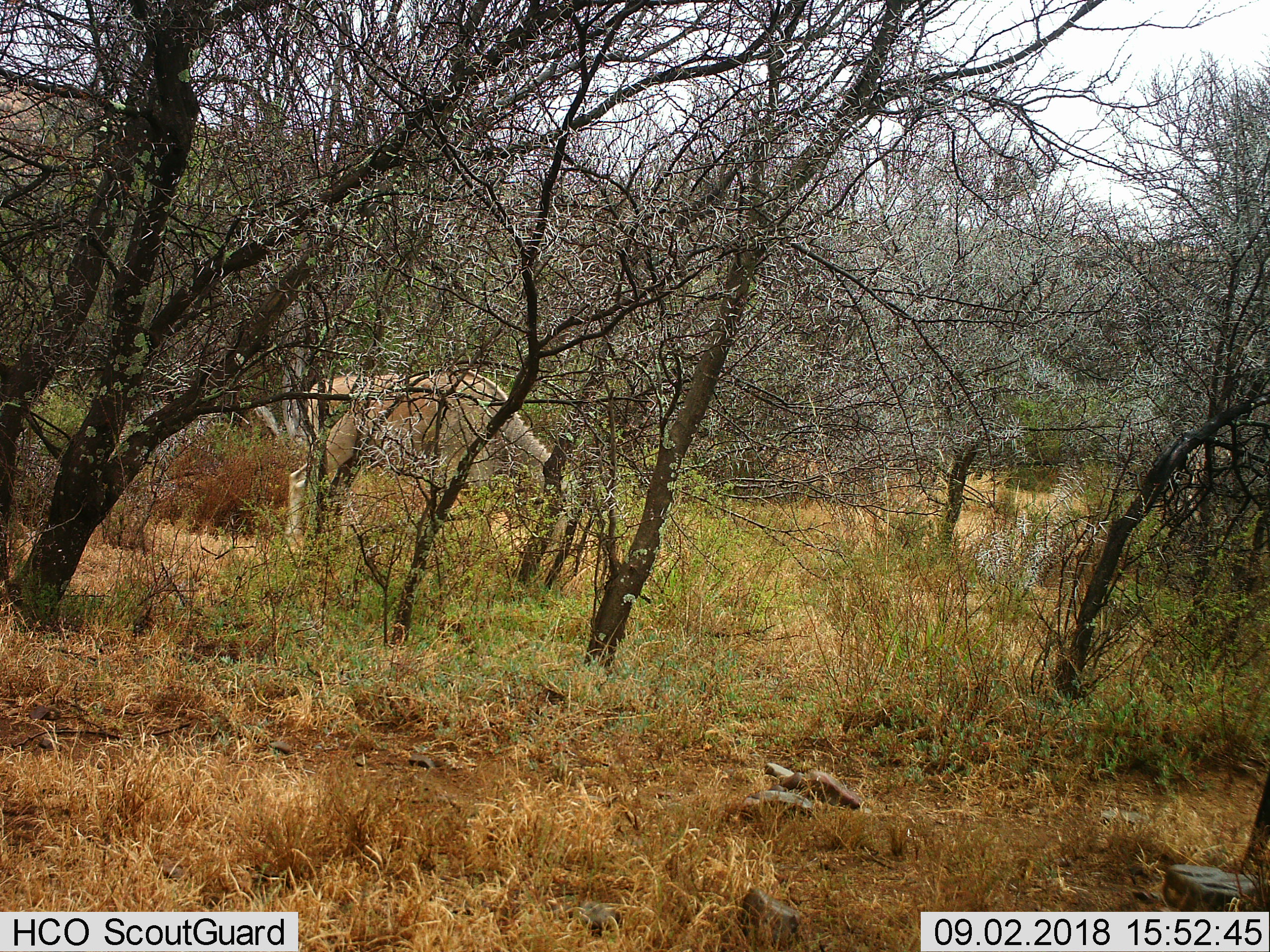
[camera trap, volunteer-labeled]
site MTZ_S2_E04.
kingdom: Animalia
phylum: Chordata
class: Mammalia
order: Artiodactyla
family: Bovidae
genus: Tragelaphus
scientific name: Tragelaphus oryx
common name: eland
Eland (Tragelaphus oryx), count 1. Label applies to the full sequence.